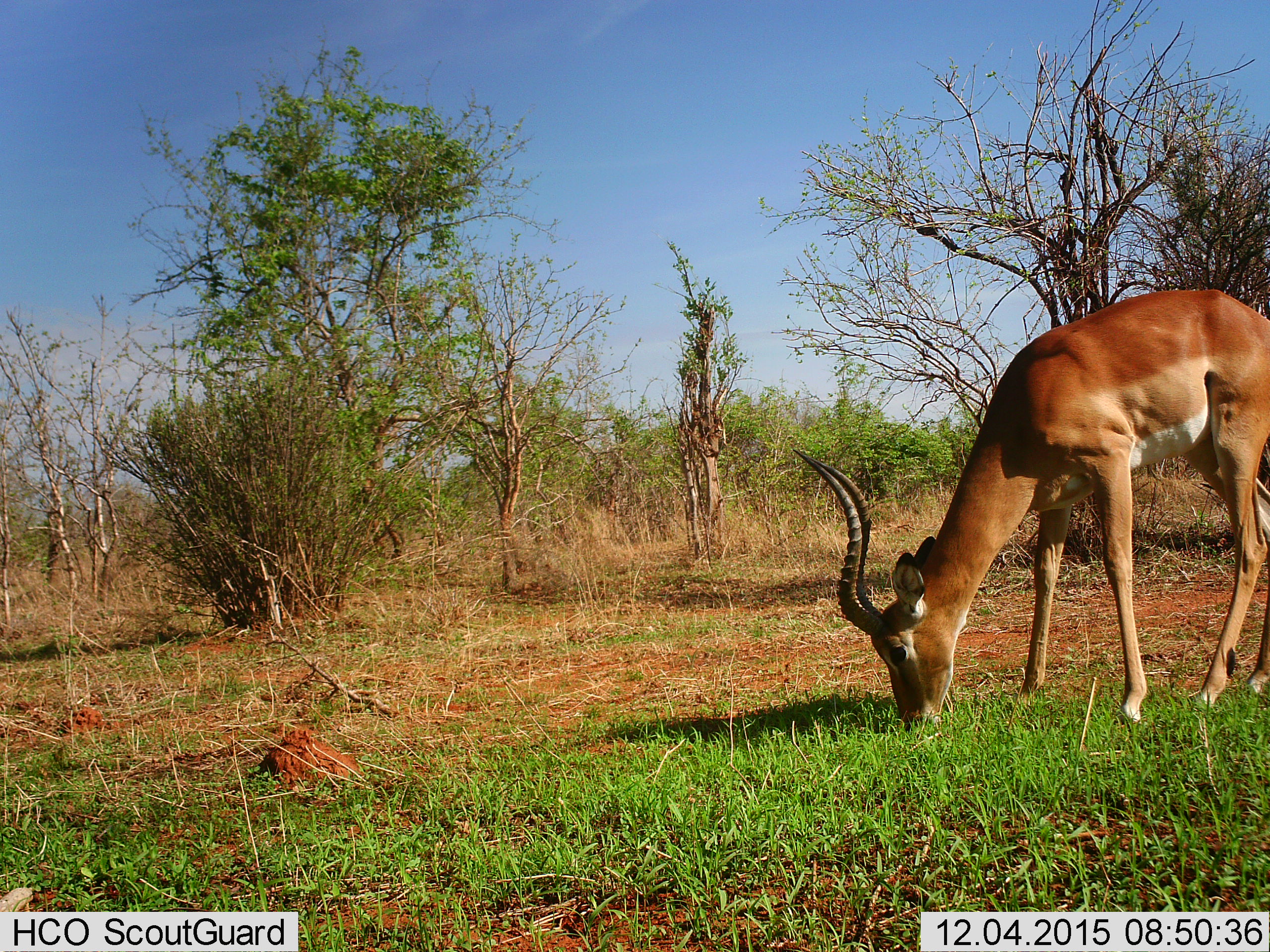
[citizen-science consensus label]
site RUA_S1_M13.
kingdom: Animalia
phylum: Chordata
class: Mammalia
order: Artiodactyla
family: Bovidae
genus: Aepyceros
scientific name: Aepyceros melampus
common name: impala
Impala (Aepyceros melampus), count 1. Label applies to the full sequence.